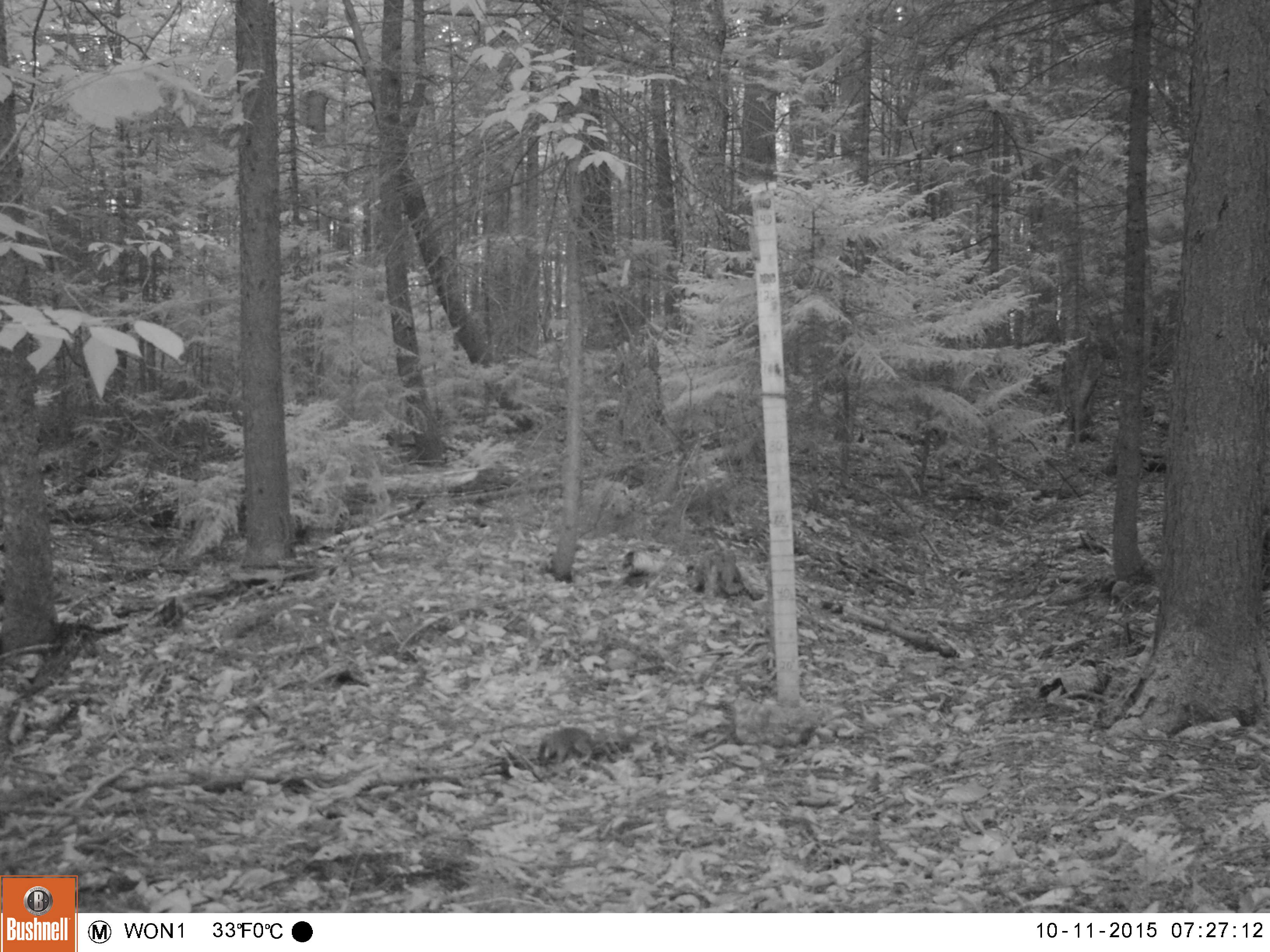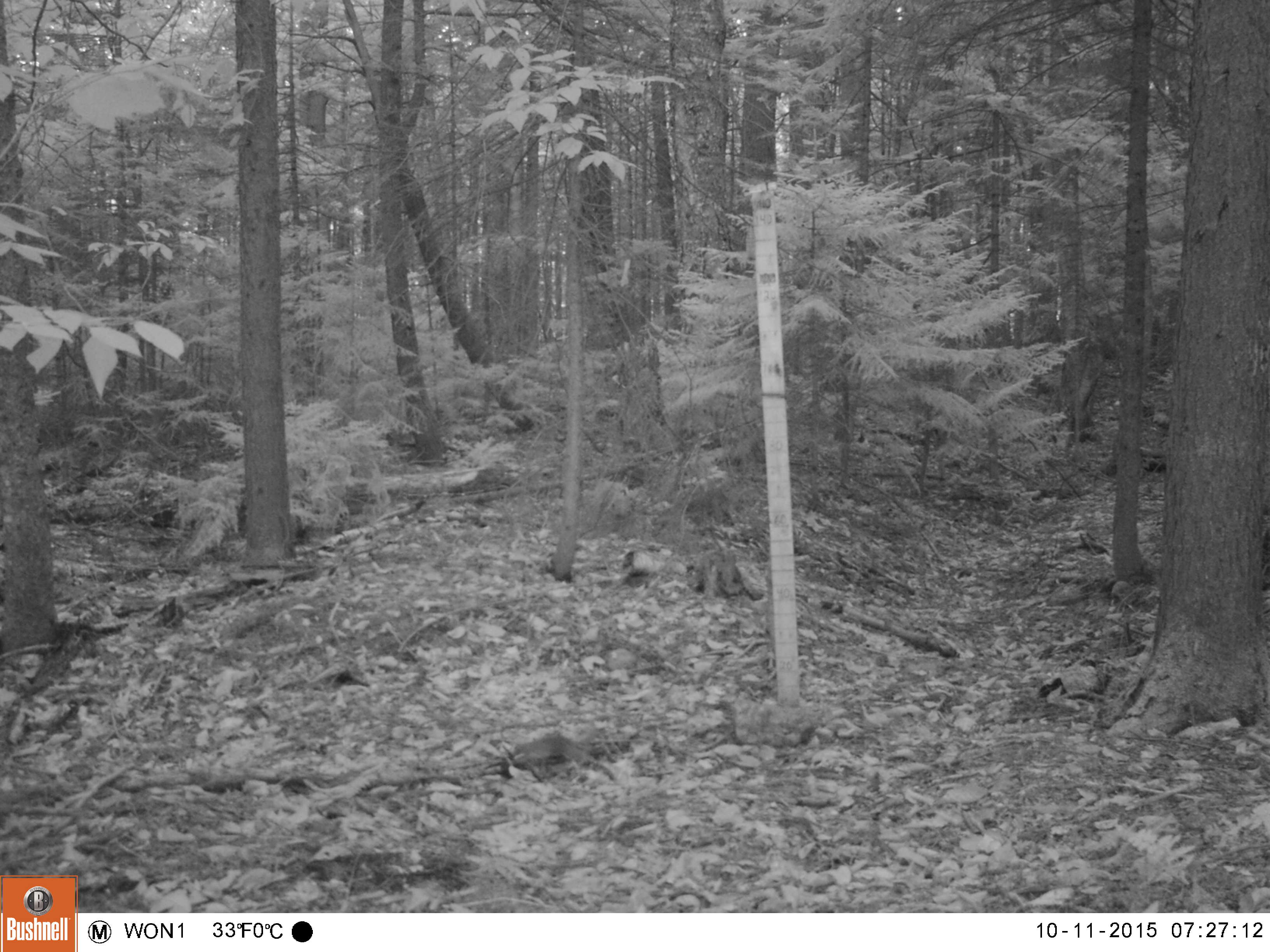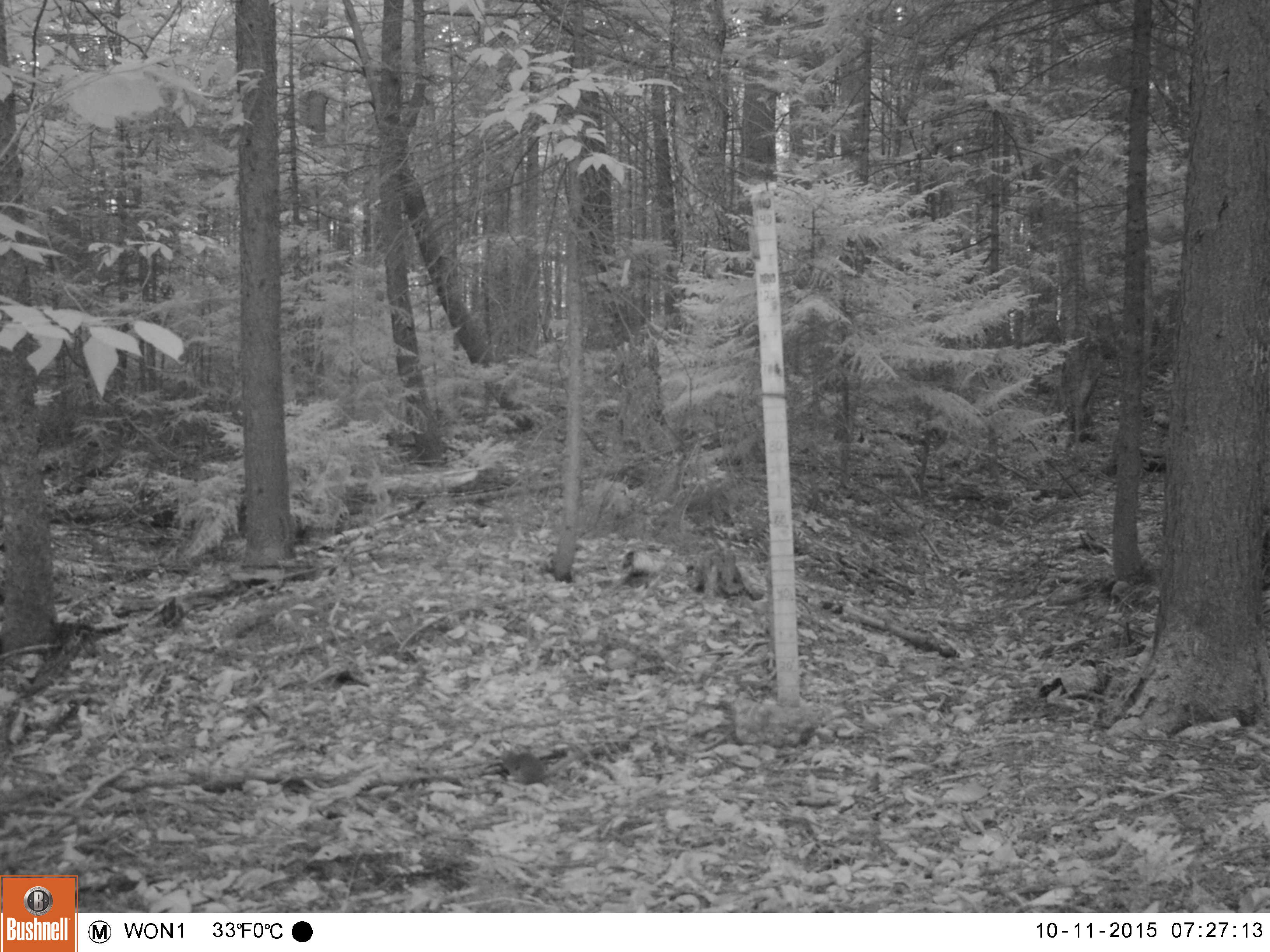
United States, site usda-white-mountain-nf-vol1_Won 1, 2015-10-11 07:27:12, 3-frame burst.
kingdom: Animalia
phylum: Chordata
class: Mammalia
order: Rodentia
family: Sciuridae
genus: Tamiasciurus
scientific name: Tamiasciurus hudsonicus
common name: red squirrel